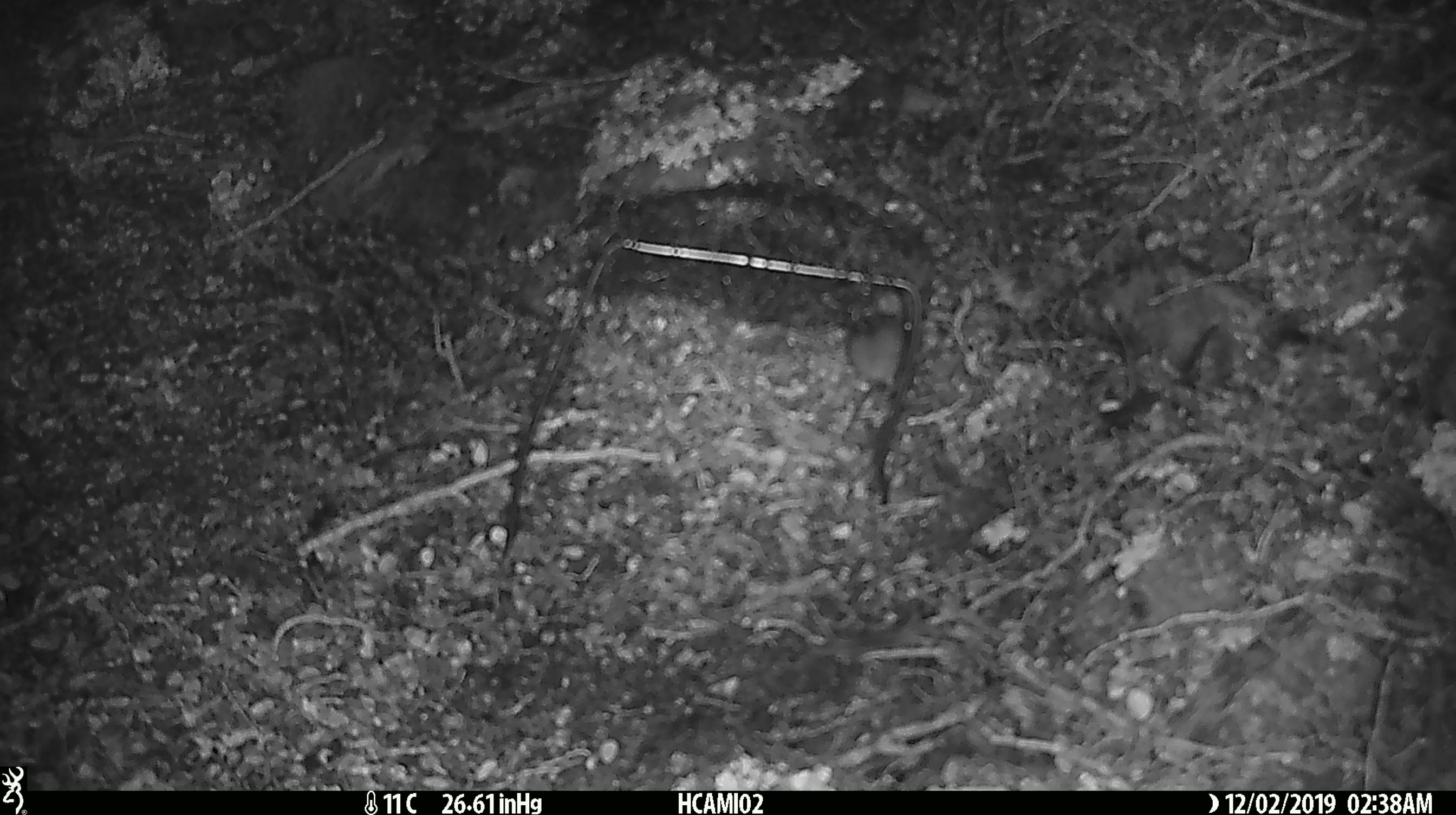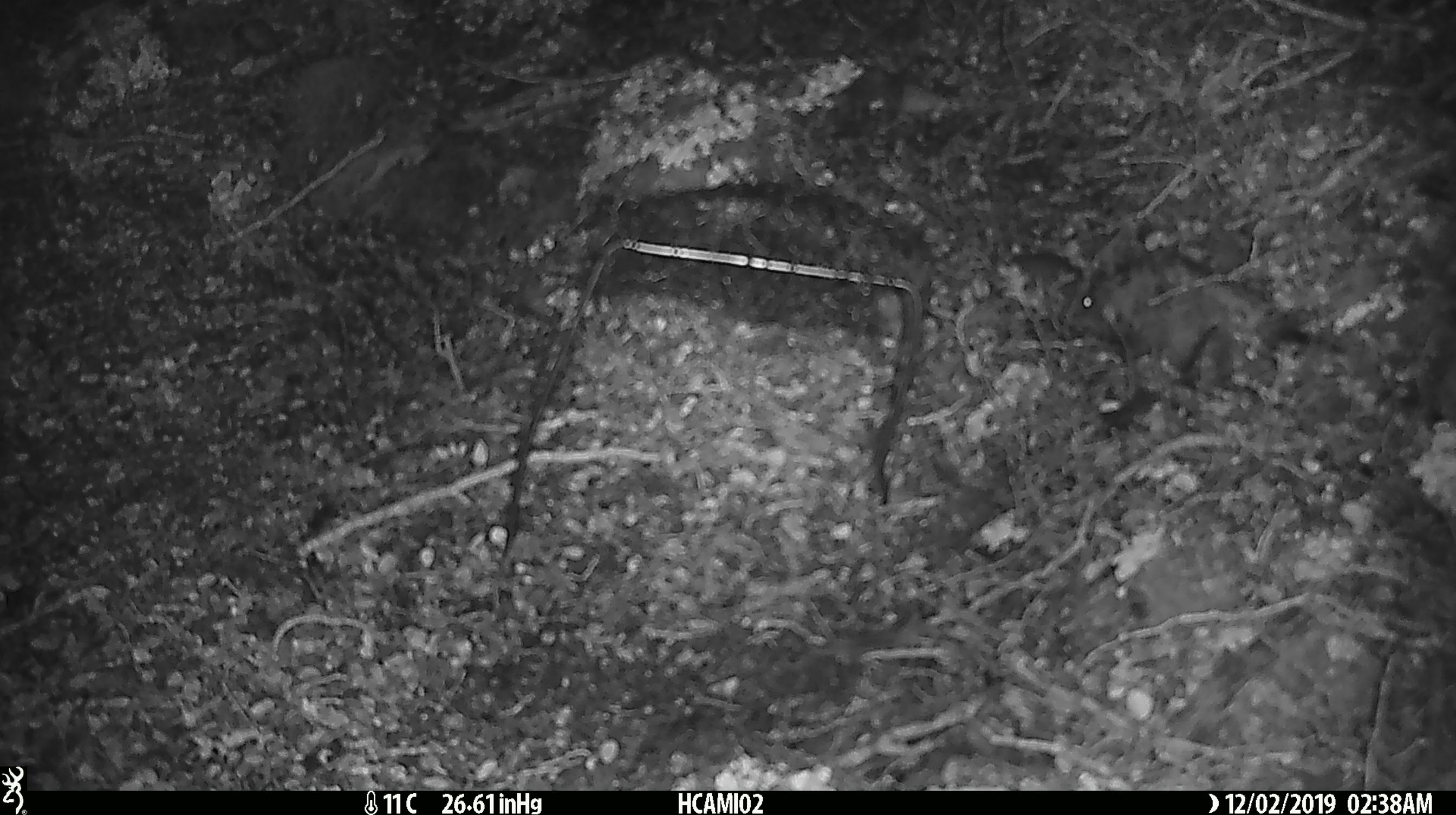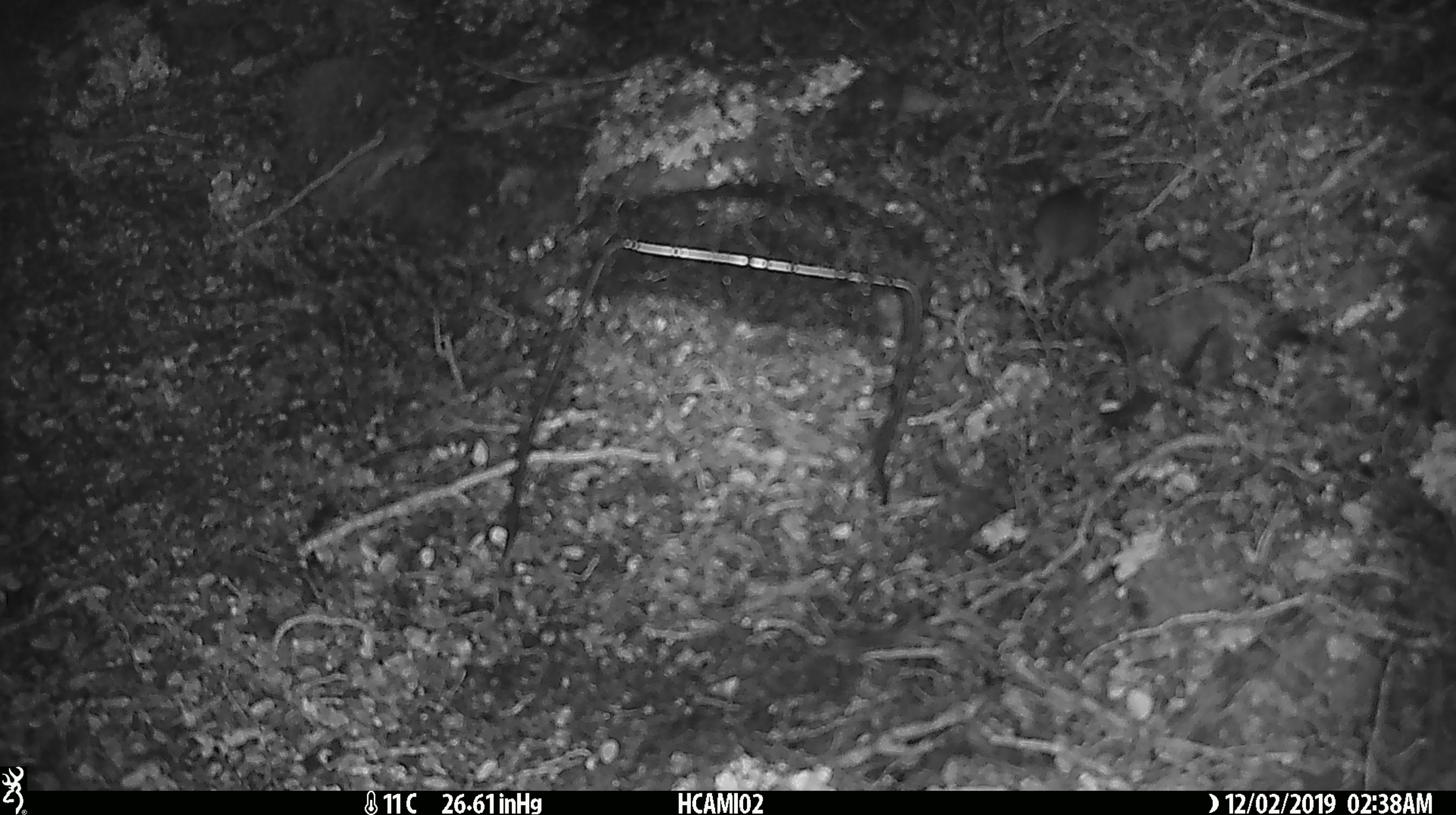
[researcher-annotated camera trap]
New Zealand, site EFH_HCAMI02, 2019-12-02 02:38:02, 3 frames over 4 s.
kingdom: Animalia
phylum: Chordata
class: Mammalia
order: Rodentia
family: Muridae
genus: Mus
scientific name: Mus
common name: mouse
Mouse (Mus).